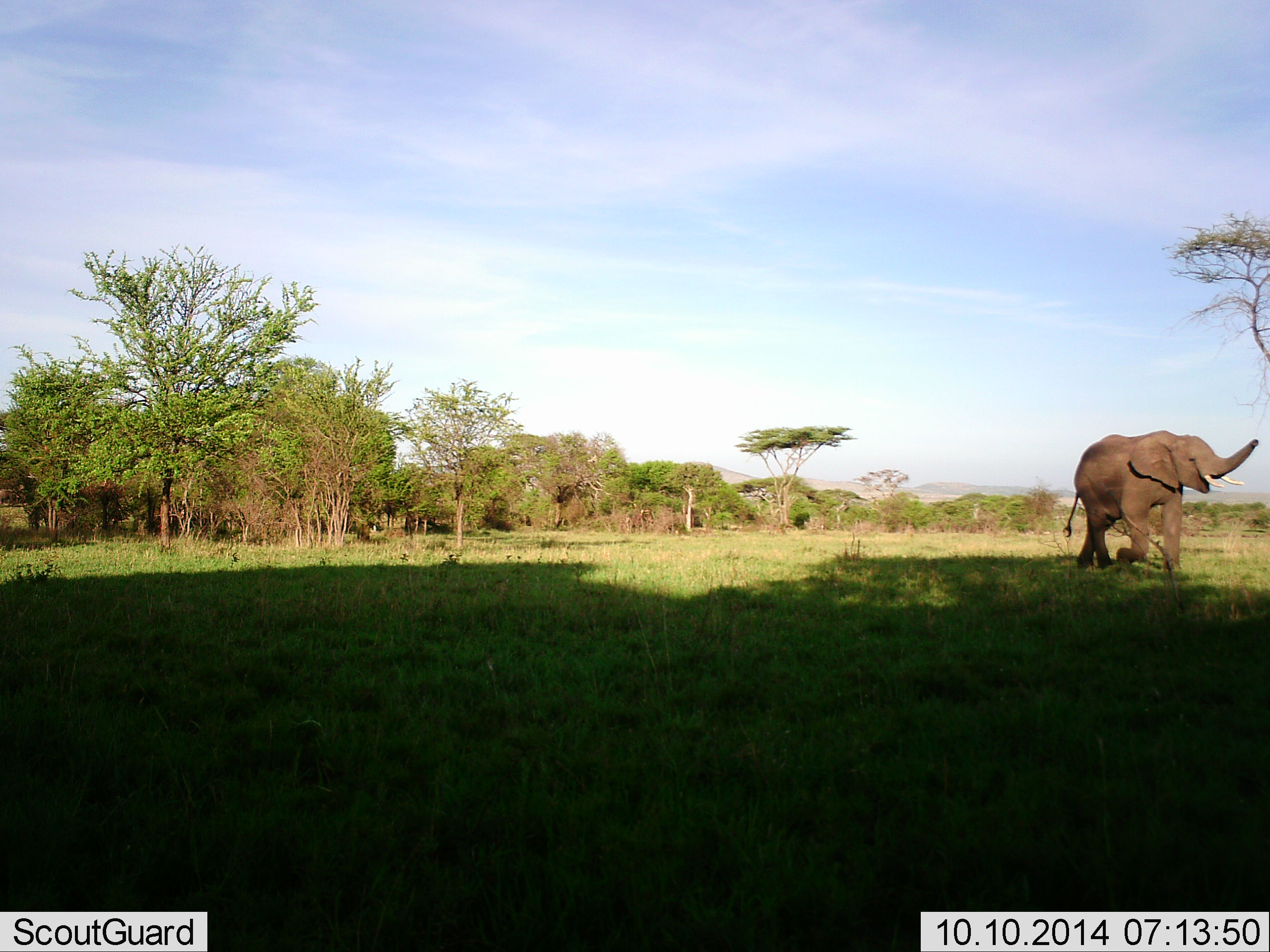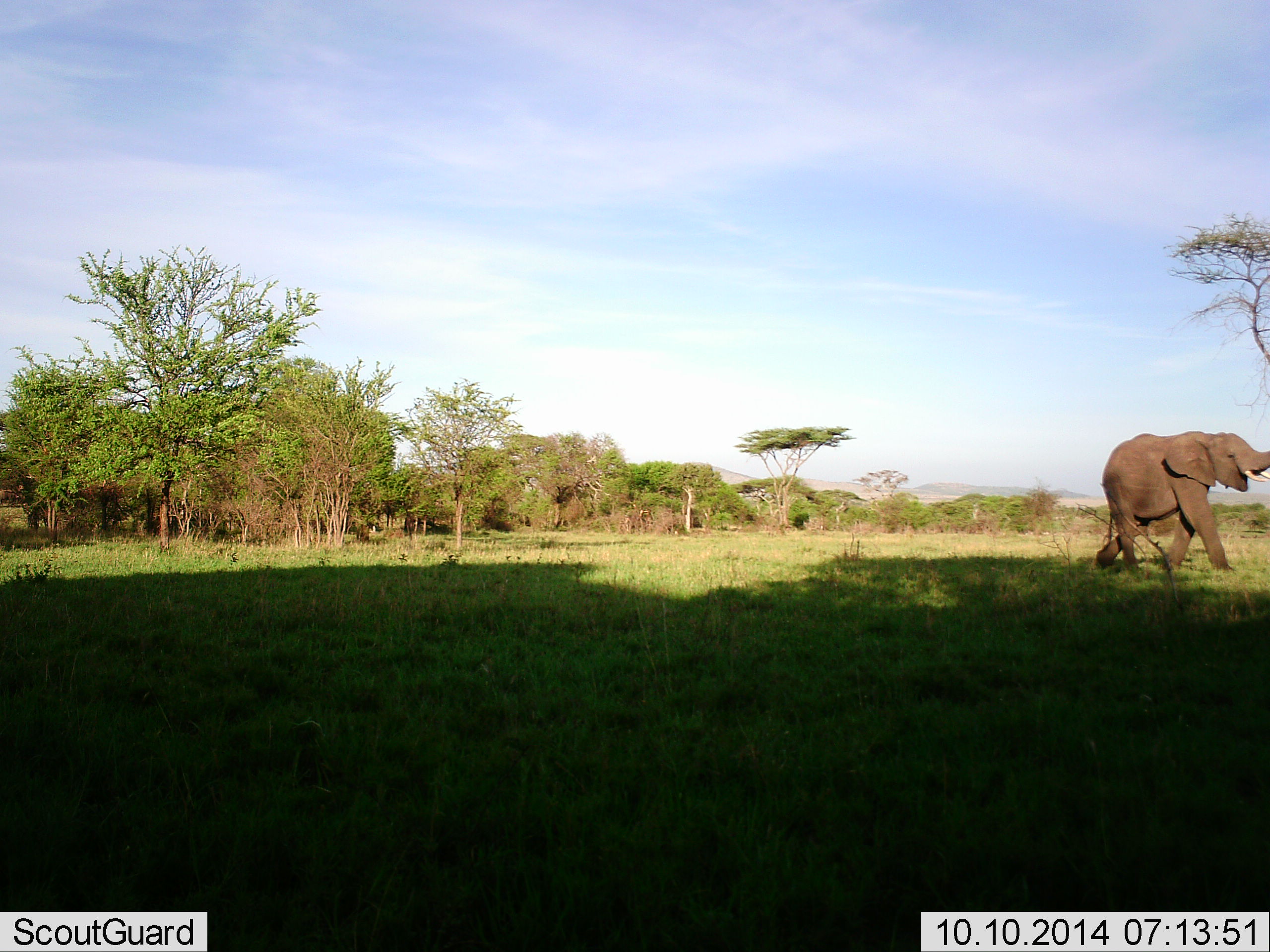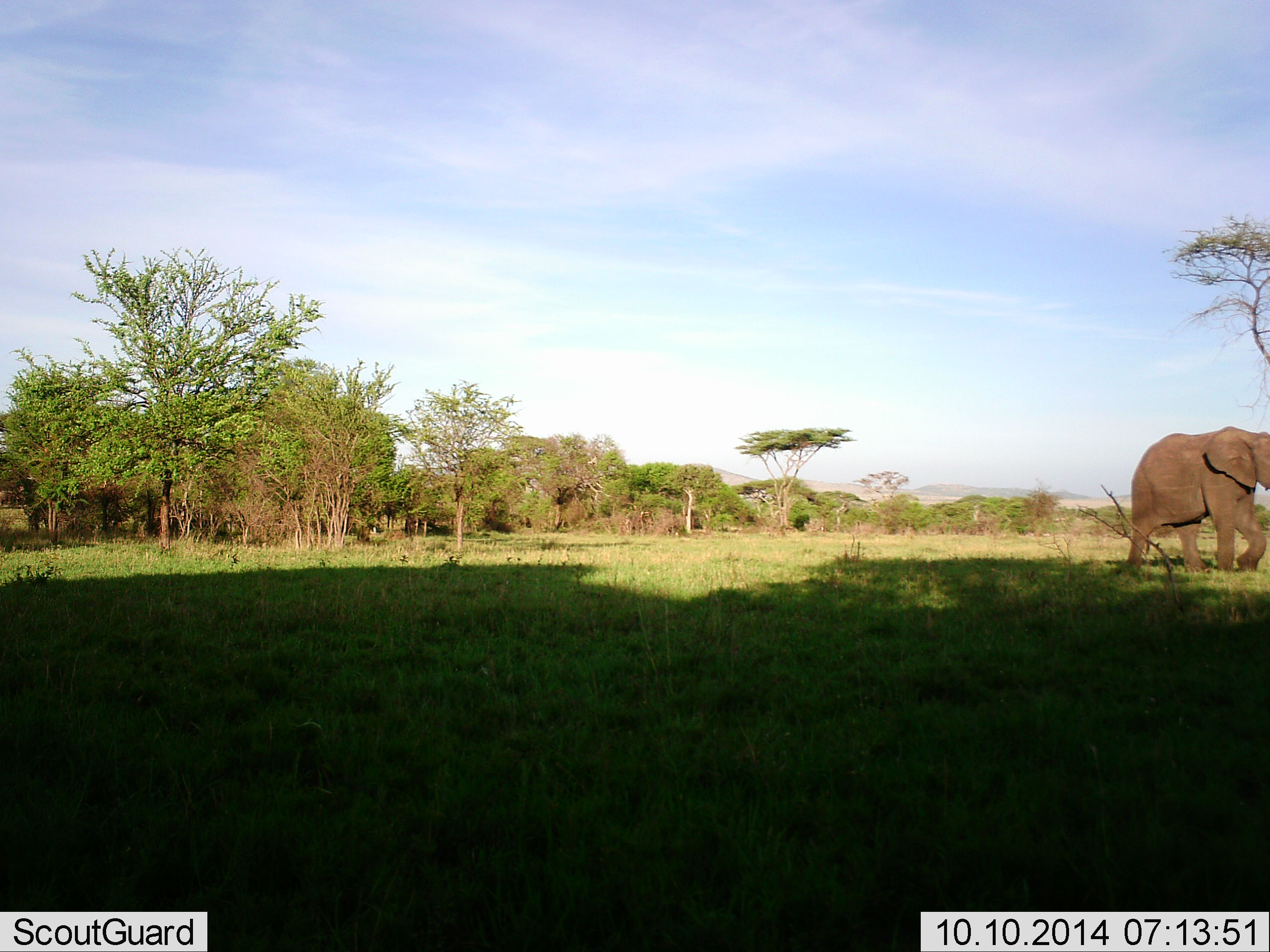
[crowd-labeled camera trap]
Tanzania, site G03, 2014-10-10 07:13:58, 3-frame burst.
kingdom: Animalia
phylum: Chordata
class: Mammalia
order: Proboscidea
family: Elephantidae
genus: Loxodonta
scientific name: Loxodonta africana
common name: african bush elephant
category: elephant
Elephant (african bush elephant) (Loxodonta africana), count 1. Behavior (volunteer vote fractions): standing 0%, resting 0%, moving 100%, interacting 0%. Young present (vote fraction): 30%. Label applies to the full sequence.